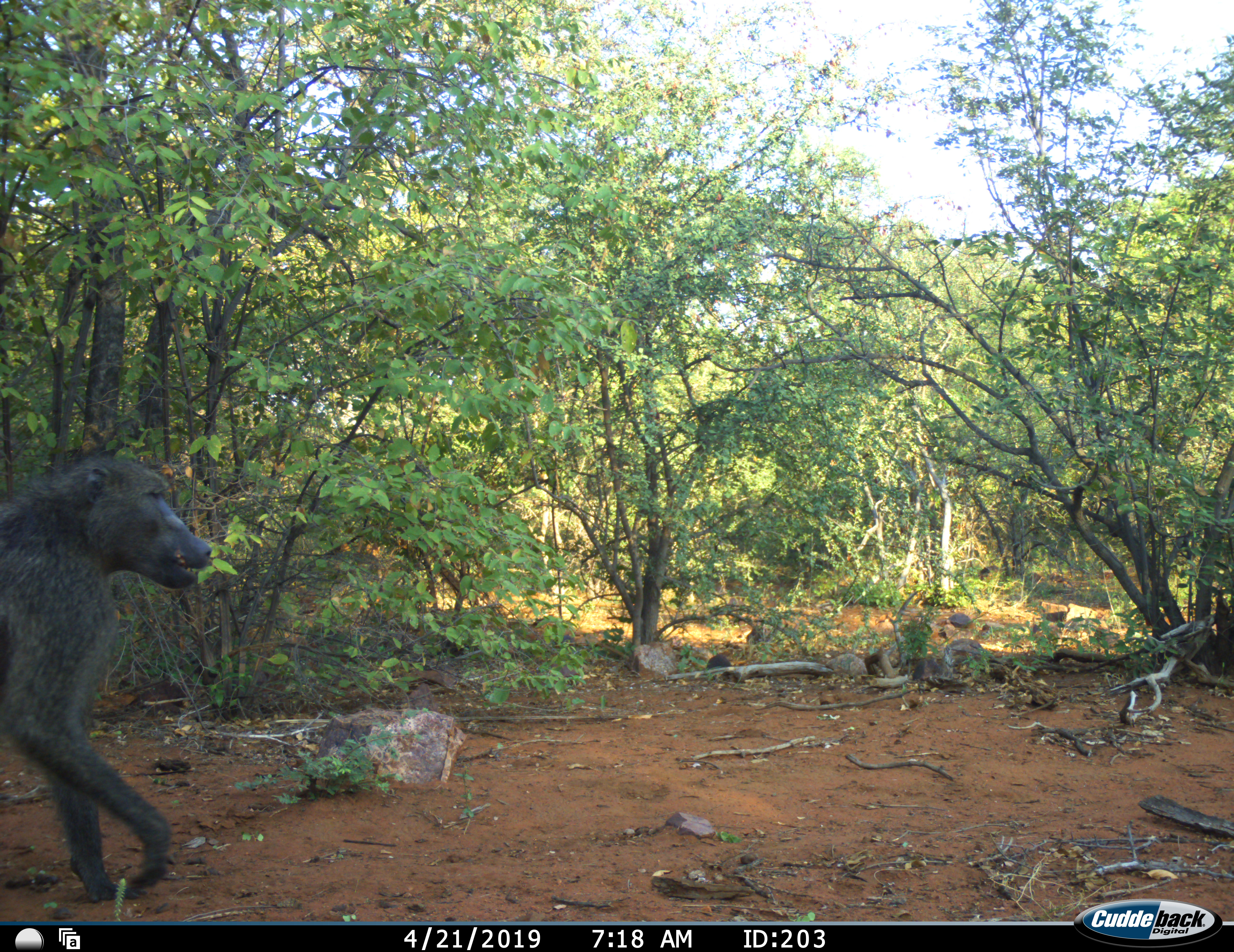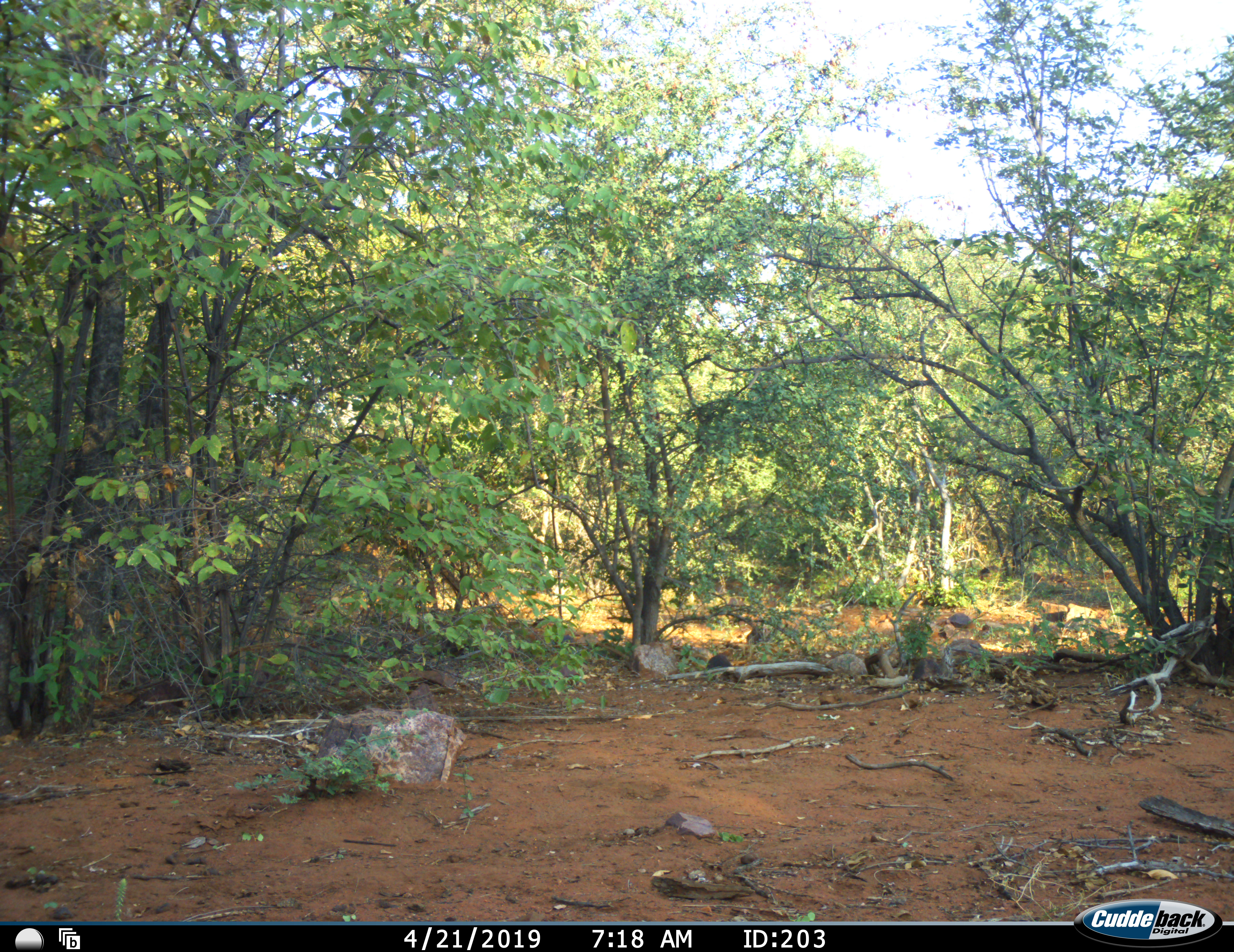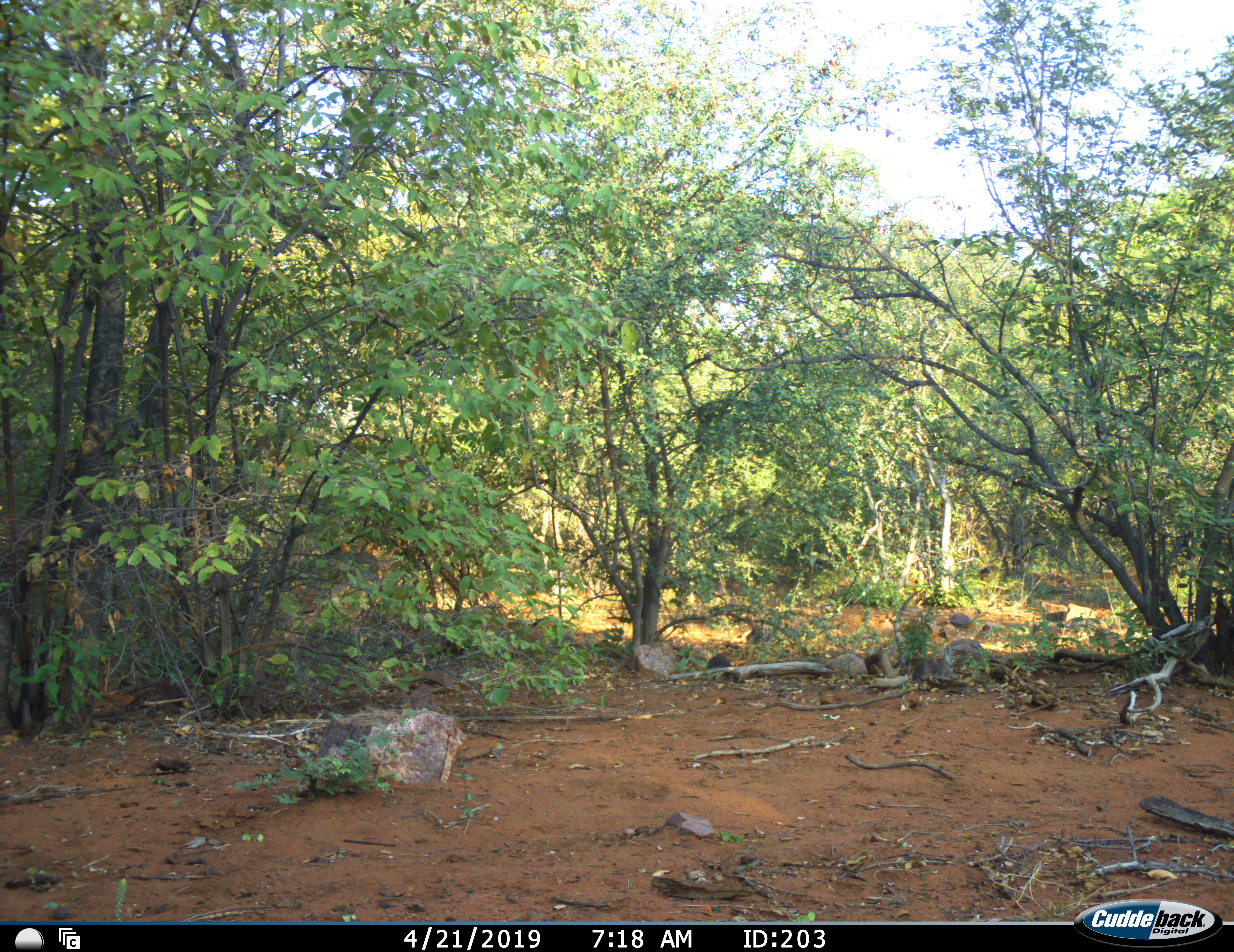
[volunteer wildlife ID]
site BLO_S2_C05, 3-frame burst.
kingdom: Animalia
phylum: Chordata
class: Mammalia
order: Primates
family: Cercopithecidae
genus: Papio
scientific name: Papio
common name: baboon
Baboon (Papio), count 1. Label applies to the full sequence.